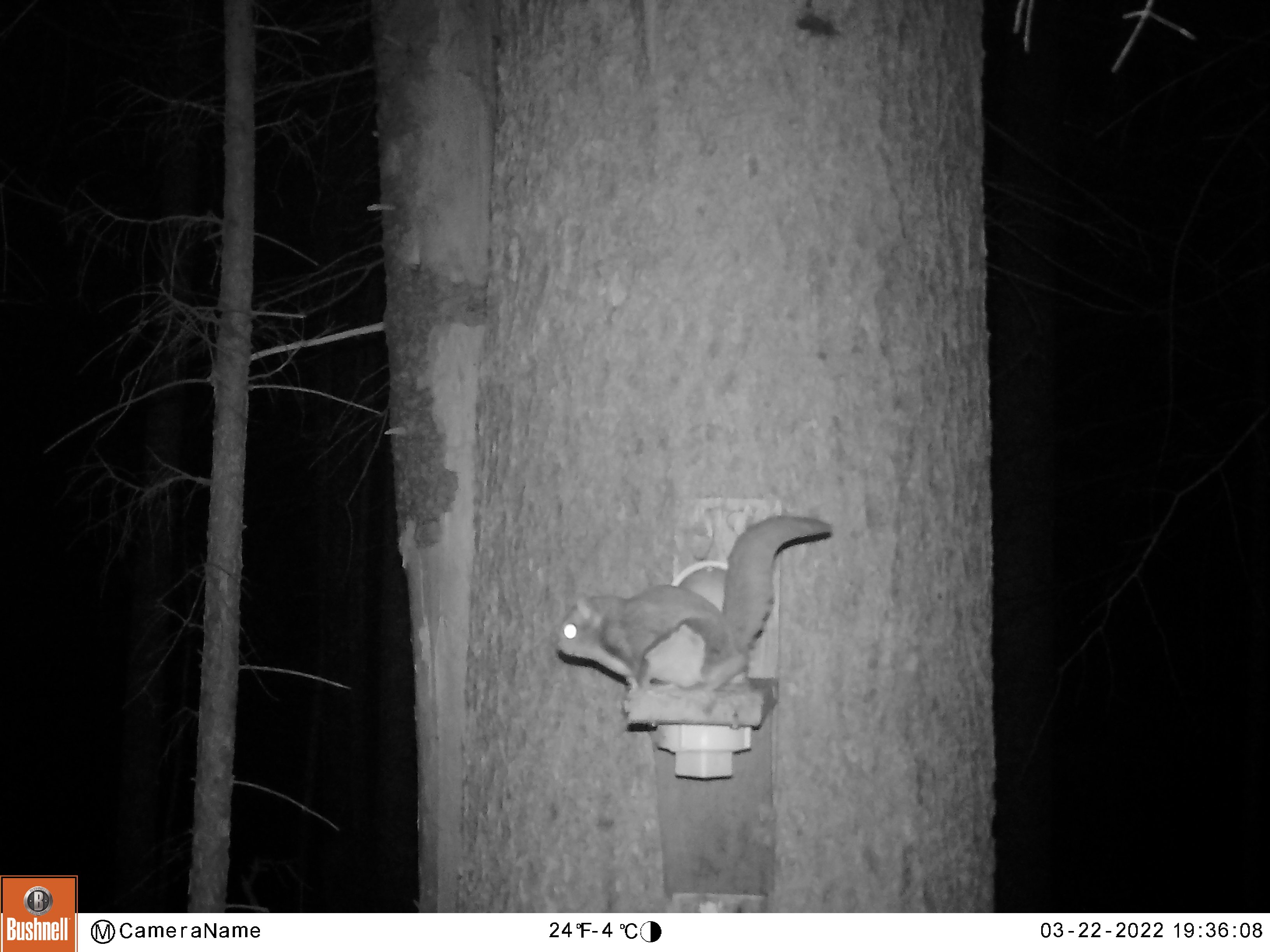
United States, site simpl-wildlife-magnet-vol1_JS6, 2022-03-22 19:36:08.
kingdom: Animalia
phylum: Chordata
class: Mammalia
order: Rodentia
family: Sciuridae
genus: Glaucomys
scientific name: Glaucomys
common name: flying squirrel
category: flying squirrel sp.